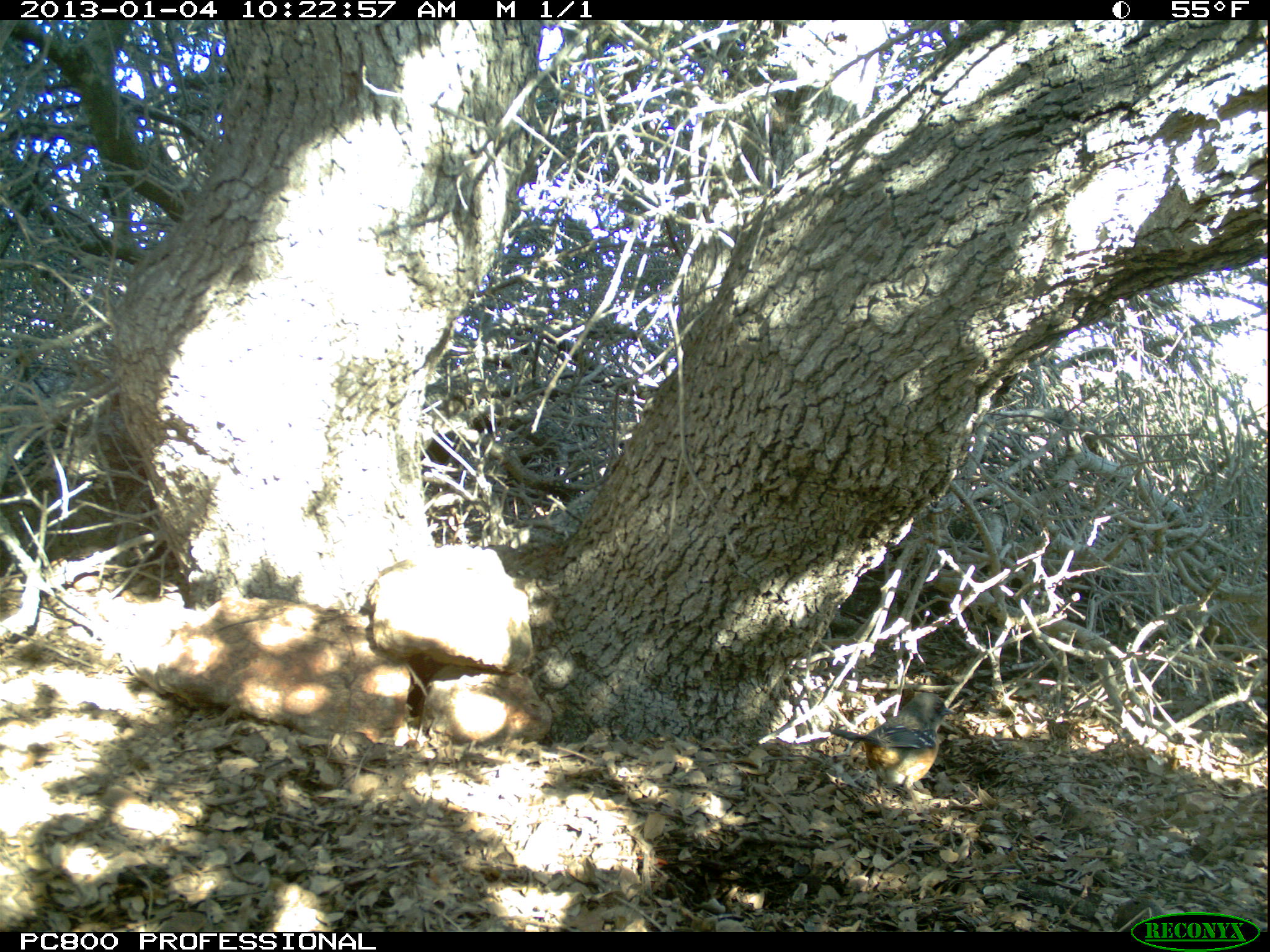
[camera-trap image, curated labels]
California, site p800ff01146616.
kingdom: Animalia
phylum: Chordata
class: Aves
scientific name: Aves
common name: bird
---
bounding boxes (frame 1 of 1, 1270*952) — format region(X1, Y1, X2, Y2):
bird: region(828, 691, 957, 809)